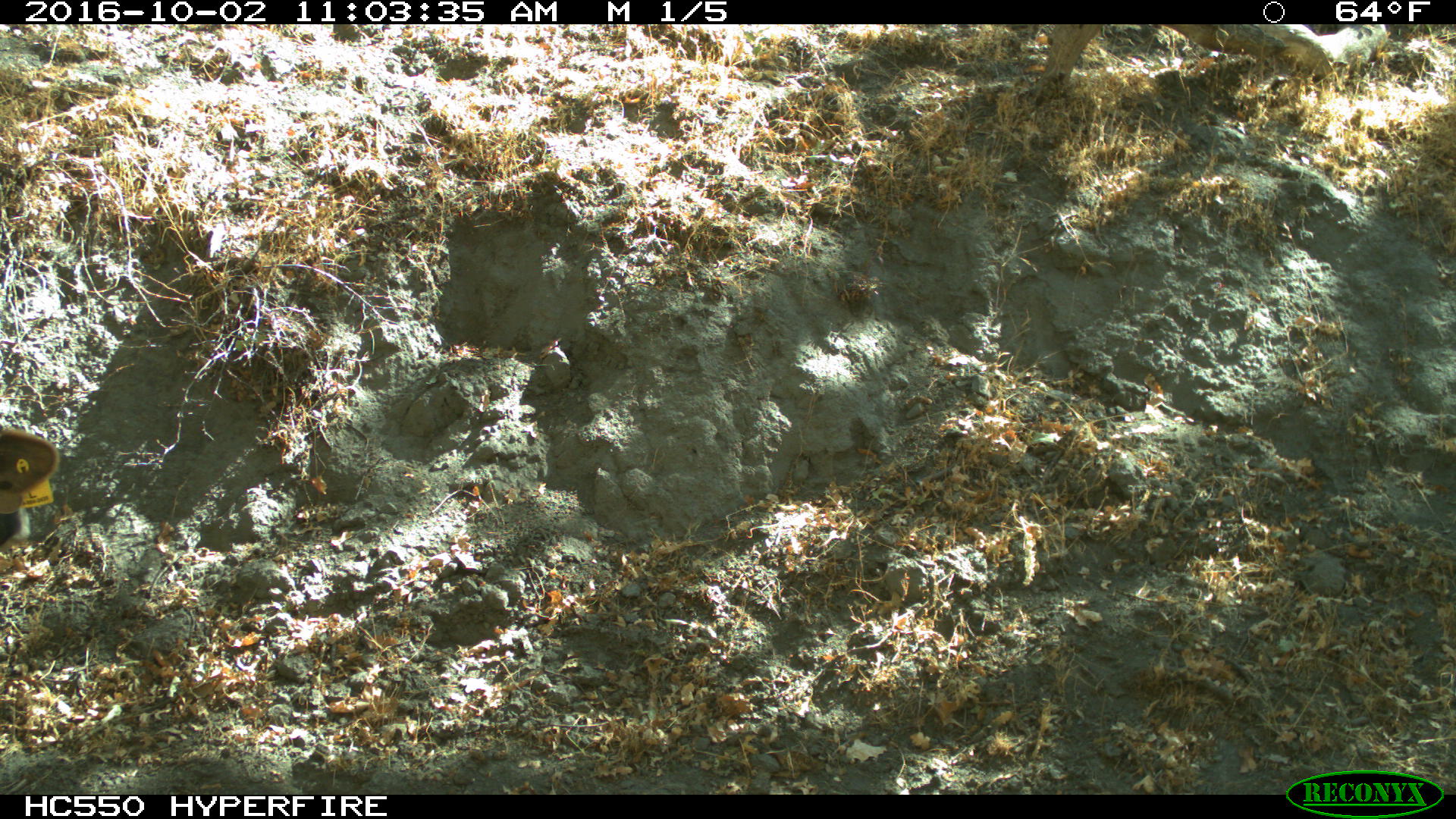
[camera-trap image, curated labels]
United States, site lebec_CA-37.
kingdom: Animalia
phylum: Chordata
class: Mammalia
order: Artiodactyla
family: Bovidae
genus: Bos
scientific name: Bos taurus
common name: domestic cow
Bos taurus (domestic cow).